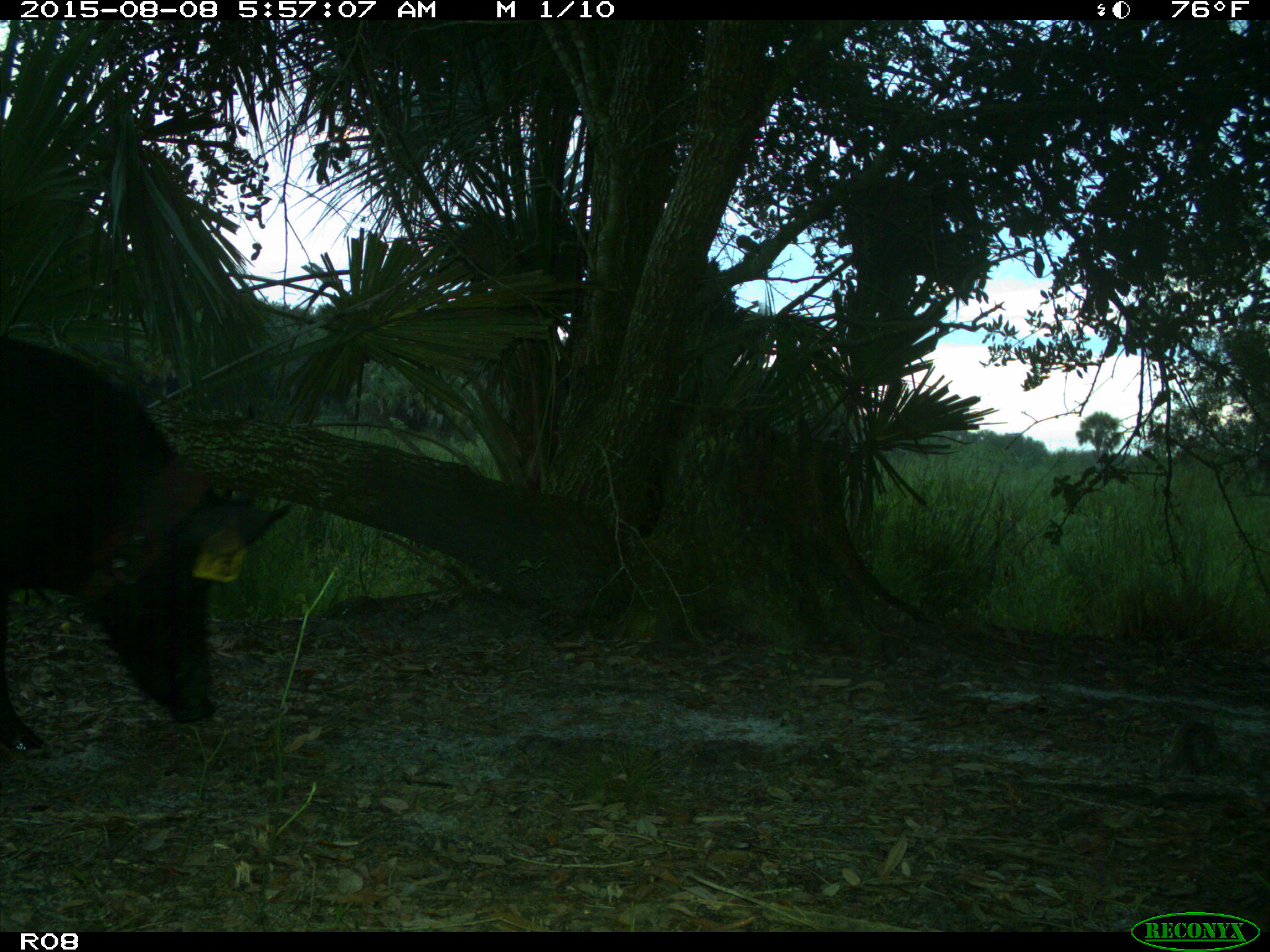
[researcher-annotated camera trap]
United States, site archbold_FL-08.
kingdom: Animalia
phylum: Chordata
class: Mammalia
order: Artiodactyla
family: Suidae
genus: Sus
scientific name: Sus scrofa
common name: wild boar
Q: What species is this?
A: Sus scrofa (wild boar).